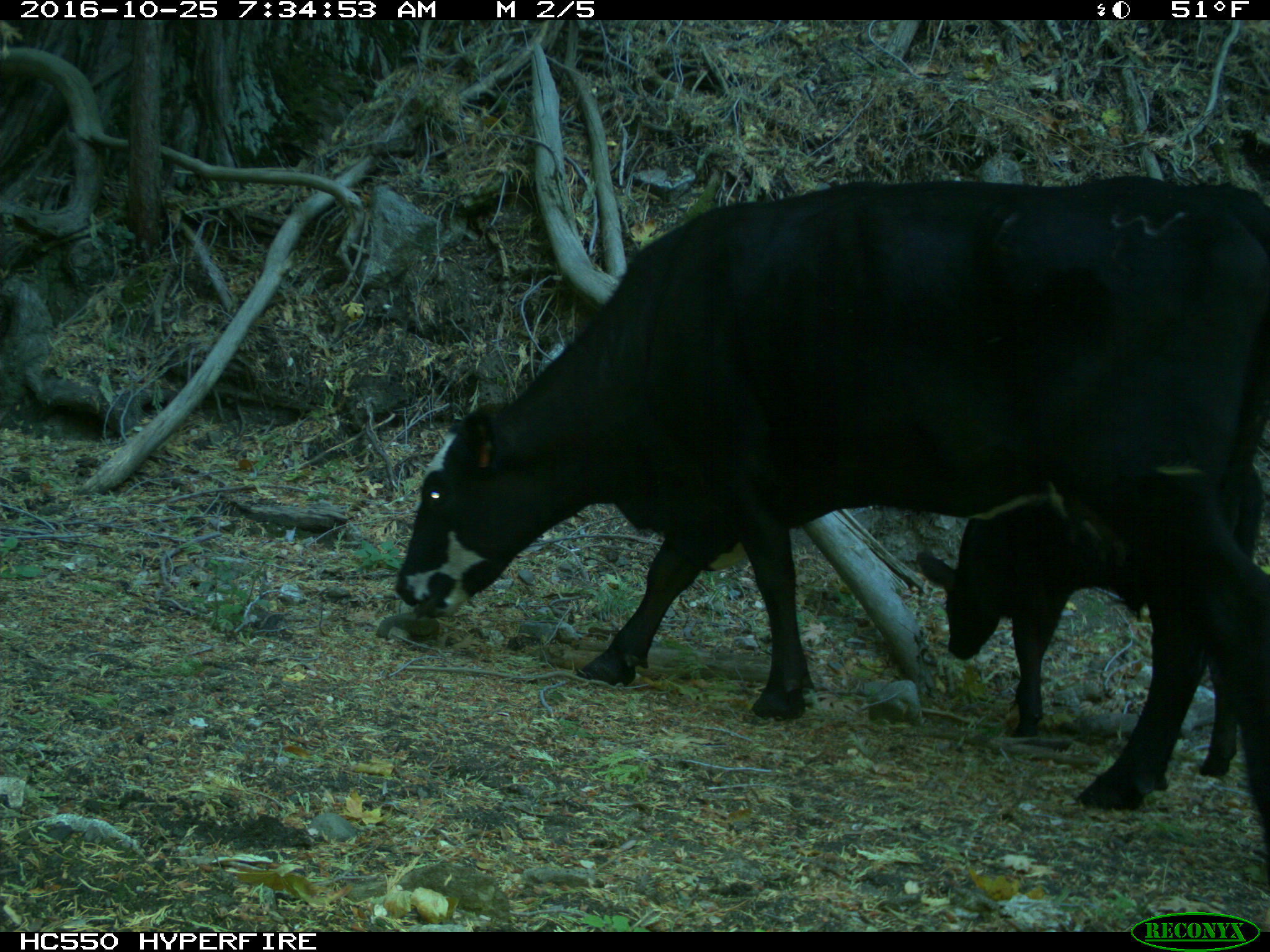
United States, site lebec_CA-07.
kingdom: Animalia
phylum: Chordata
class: Mammalia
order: Artiodactyla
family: Bovidae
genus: Bos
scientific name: Bos taurus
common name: domestic cow